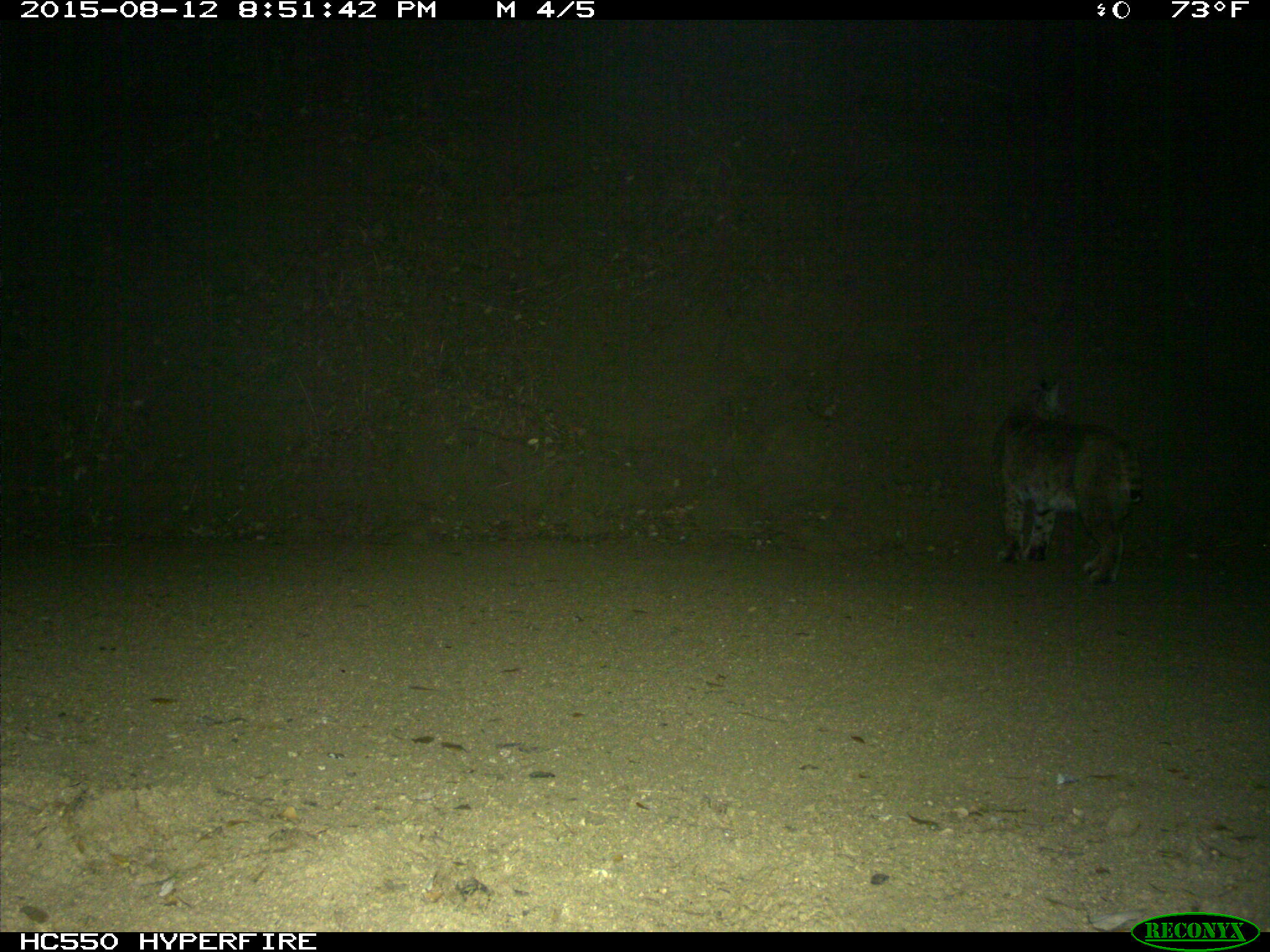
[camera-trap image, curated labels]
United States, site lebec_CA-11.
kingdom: Animalia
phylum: Chordata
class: Mammalia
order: Carnivora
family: Felidae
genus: Lynx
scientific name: Lynx rufus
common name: bobcat